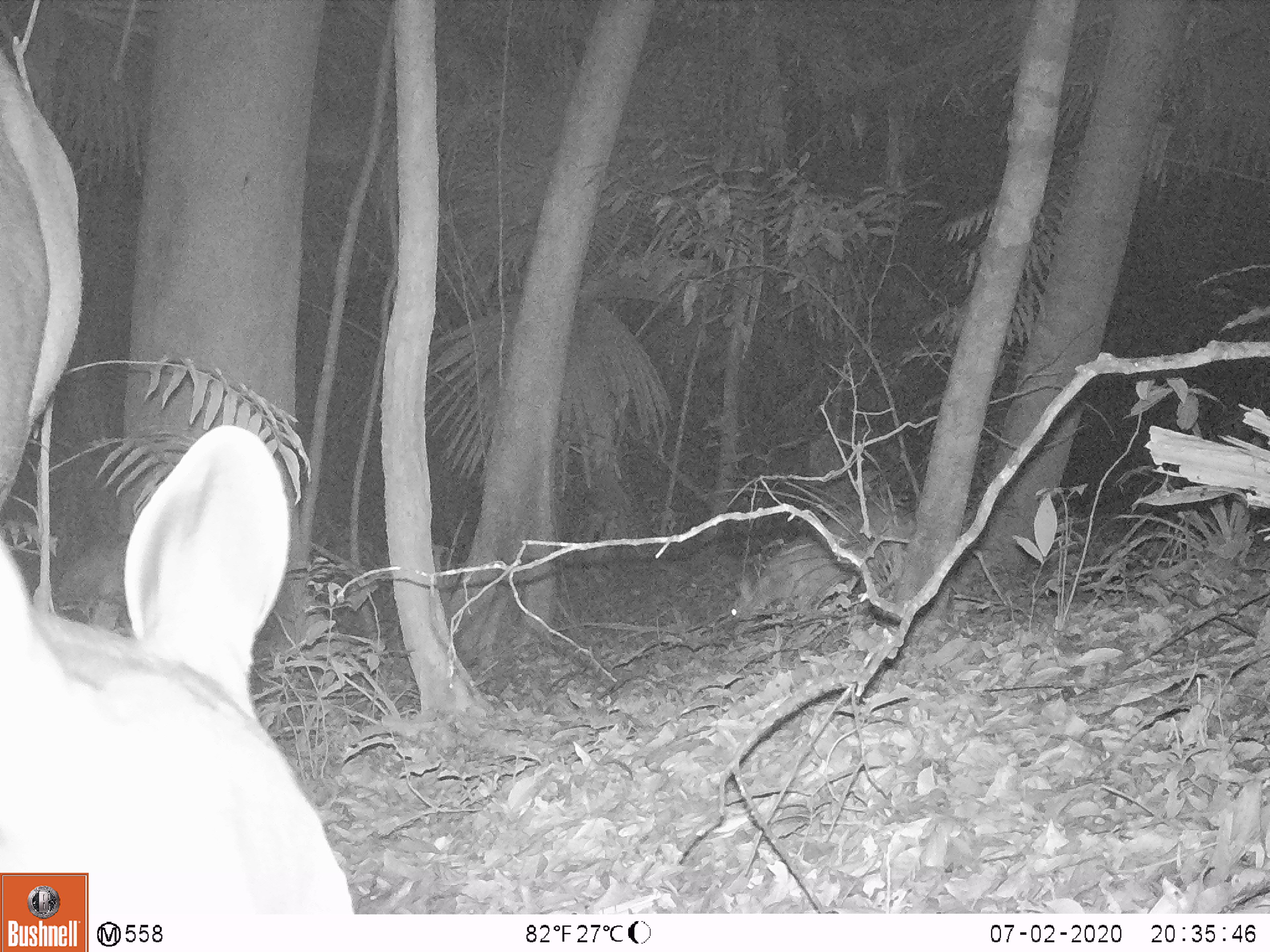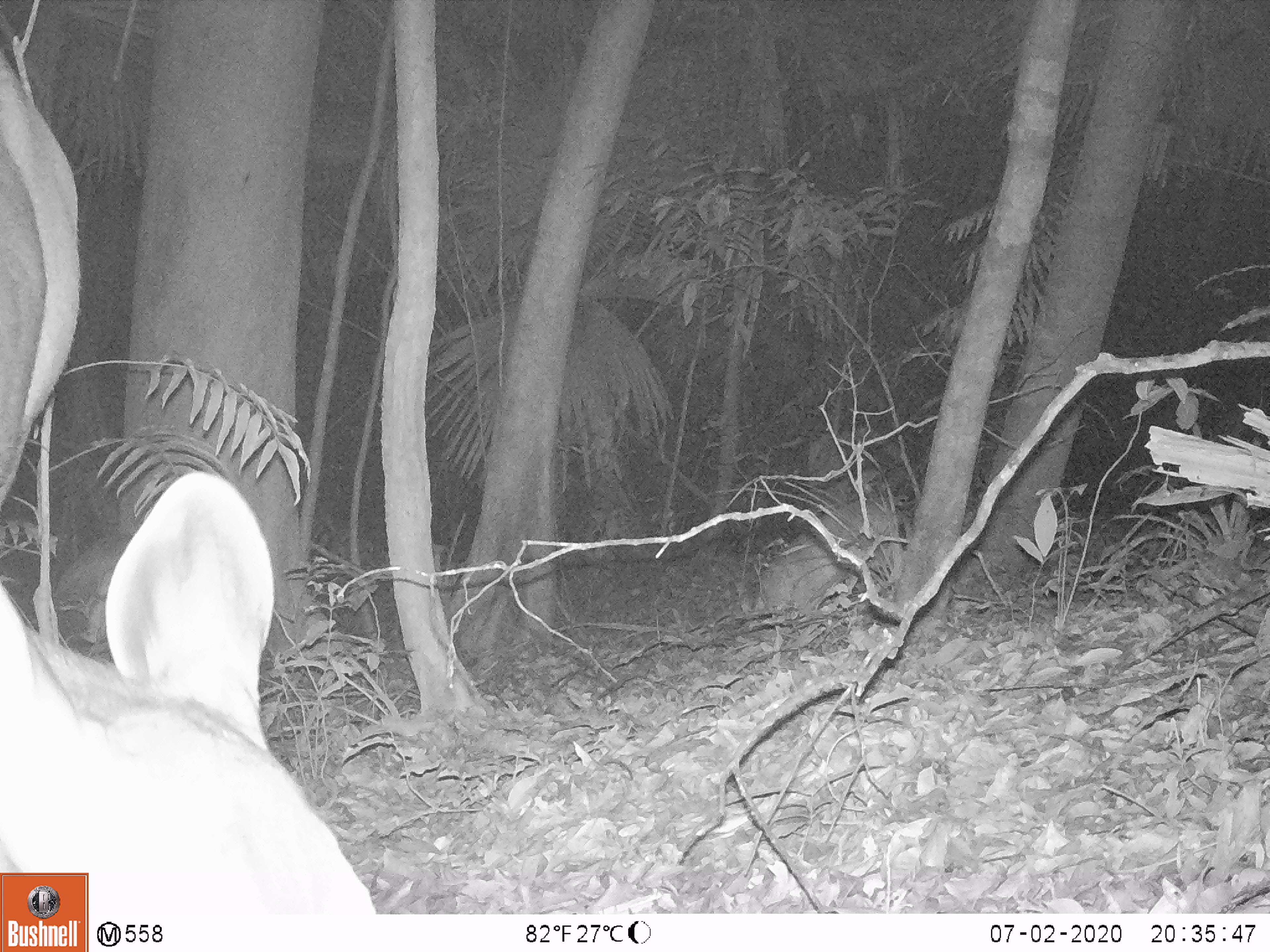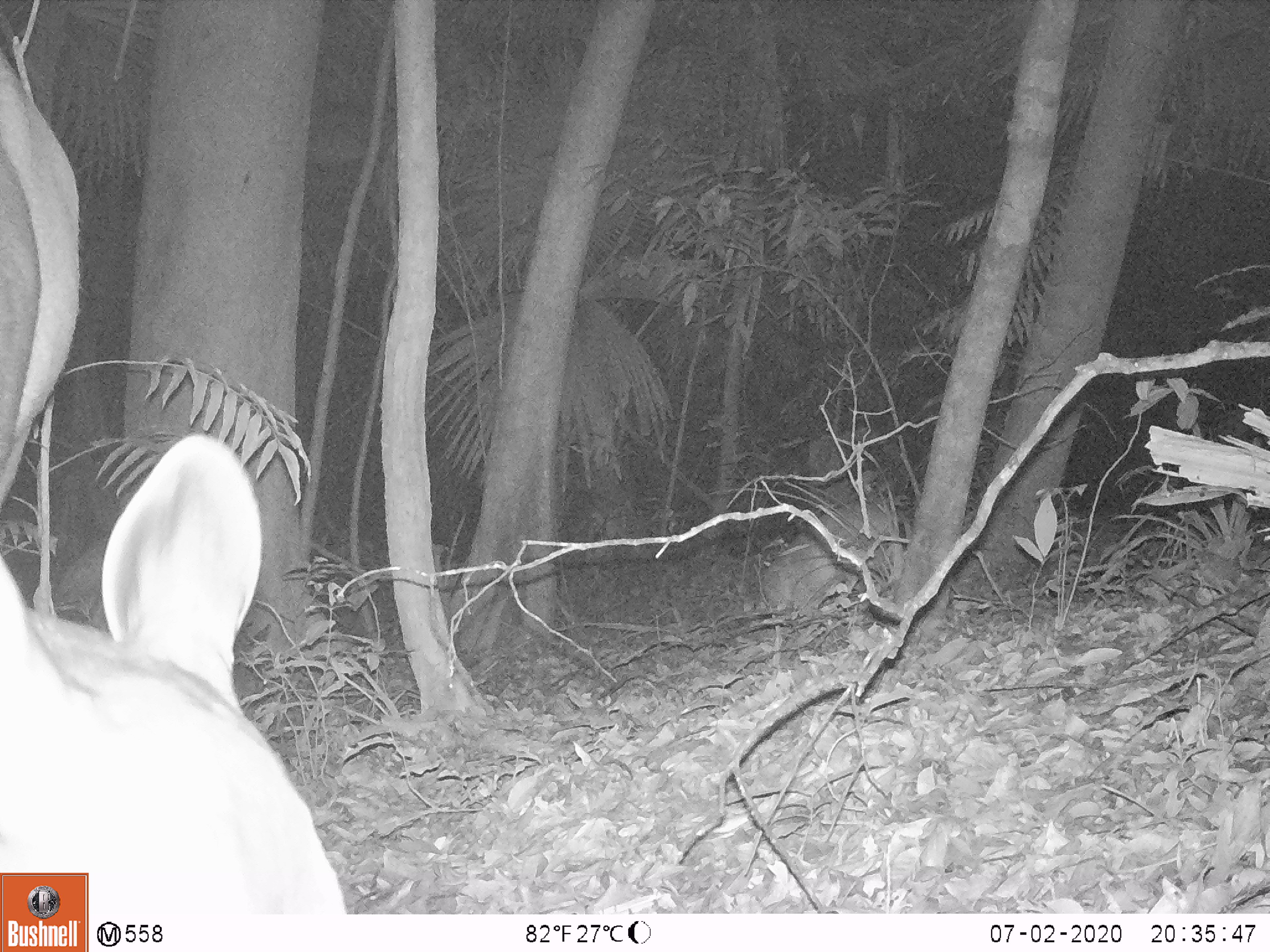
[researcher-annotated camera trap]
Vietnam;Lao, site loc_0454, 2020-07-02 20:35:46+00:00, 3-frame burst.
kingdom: Animalia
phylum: Chordata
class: Mammalia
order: Artiodactyla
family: Cervidae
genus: Rusa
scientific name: Rusa unicolor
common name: sambar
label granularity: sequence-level